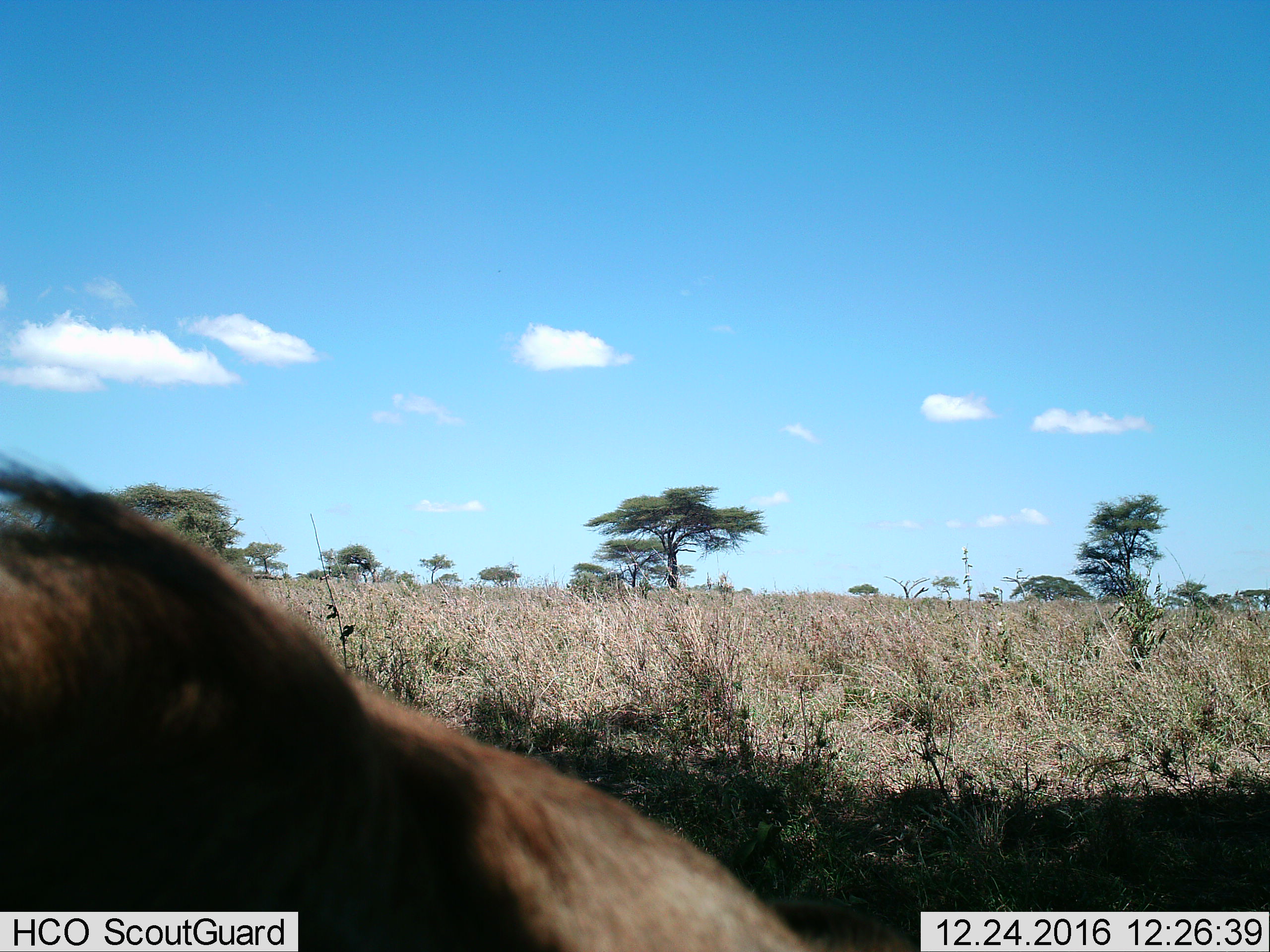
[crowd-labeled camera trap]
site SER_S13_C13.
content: unidentified animal